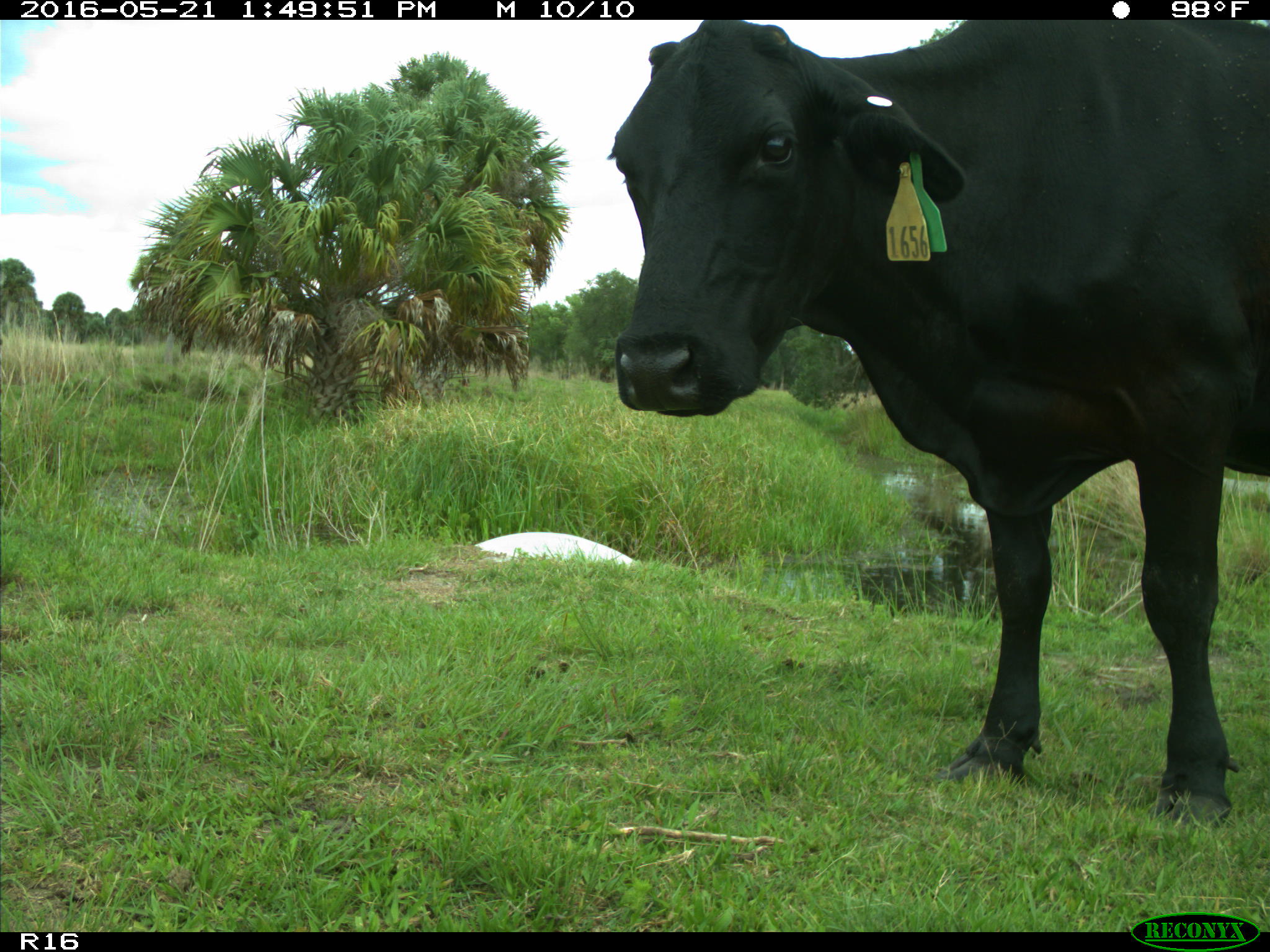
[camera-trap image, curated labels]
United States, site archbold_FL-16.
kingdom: Animalia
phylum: Chordata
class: Mammalia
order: Artiodactyla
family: Bovidae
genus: Bos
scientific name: Bos taurus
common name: domestic cow